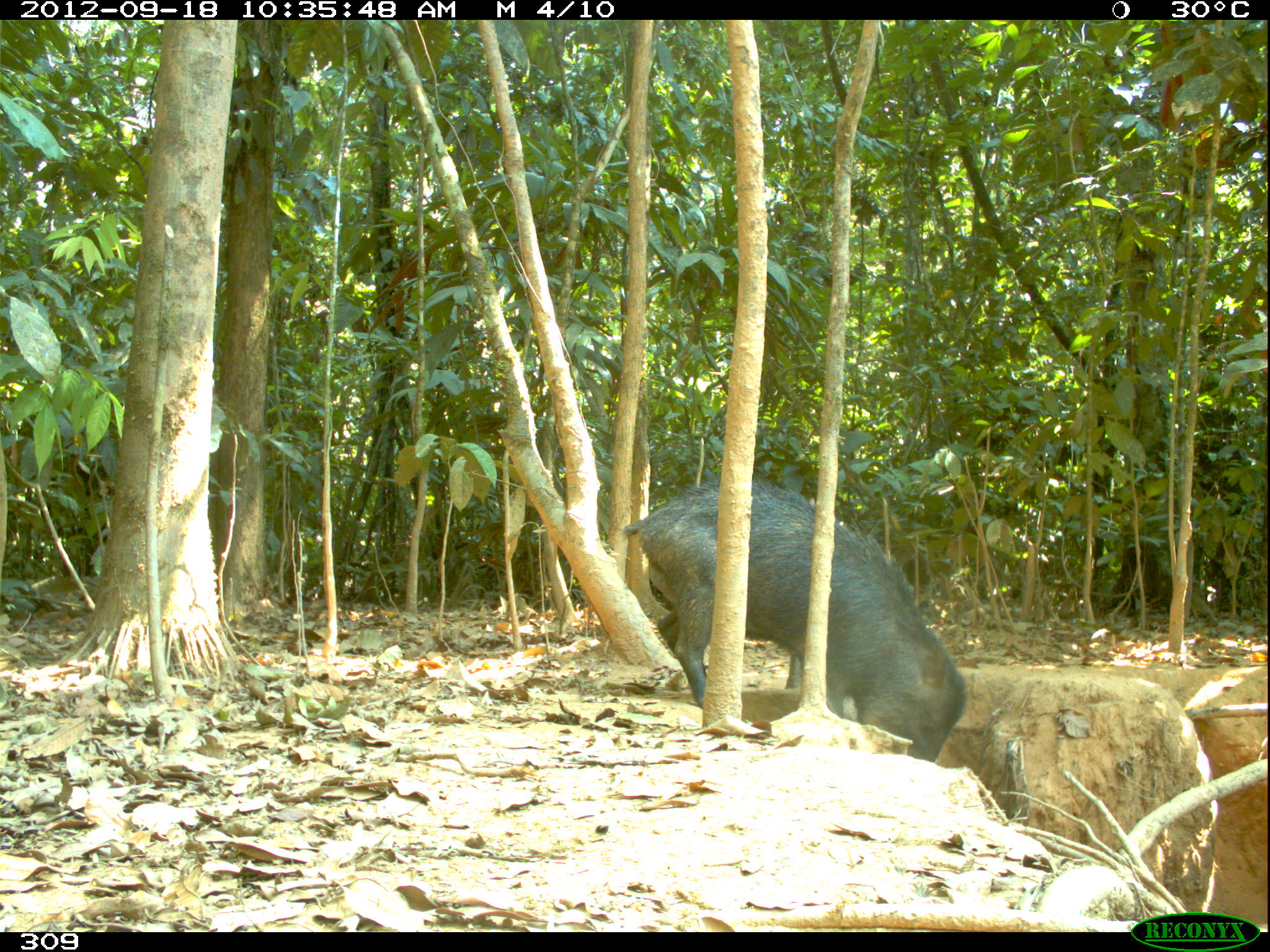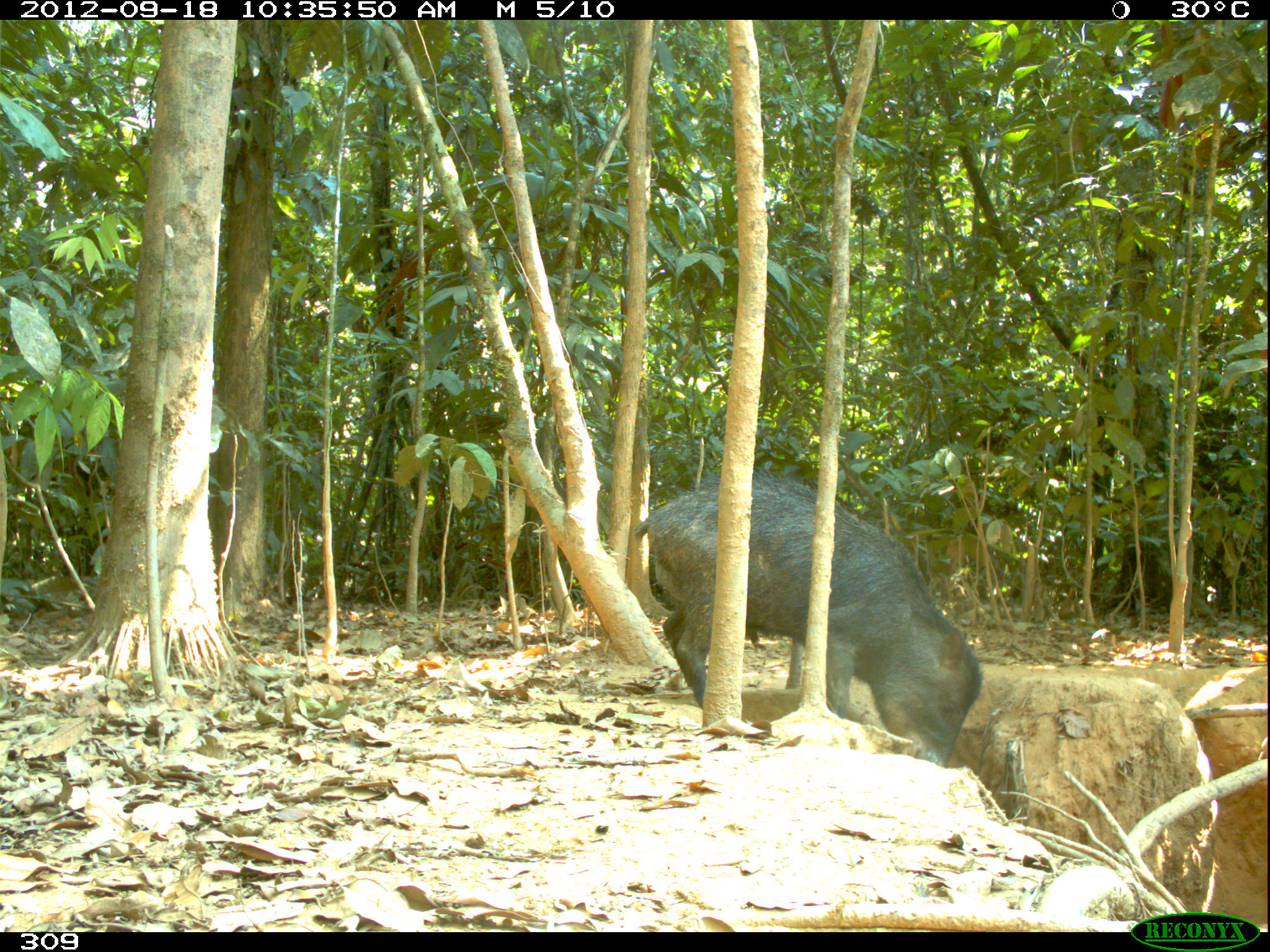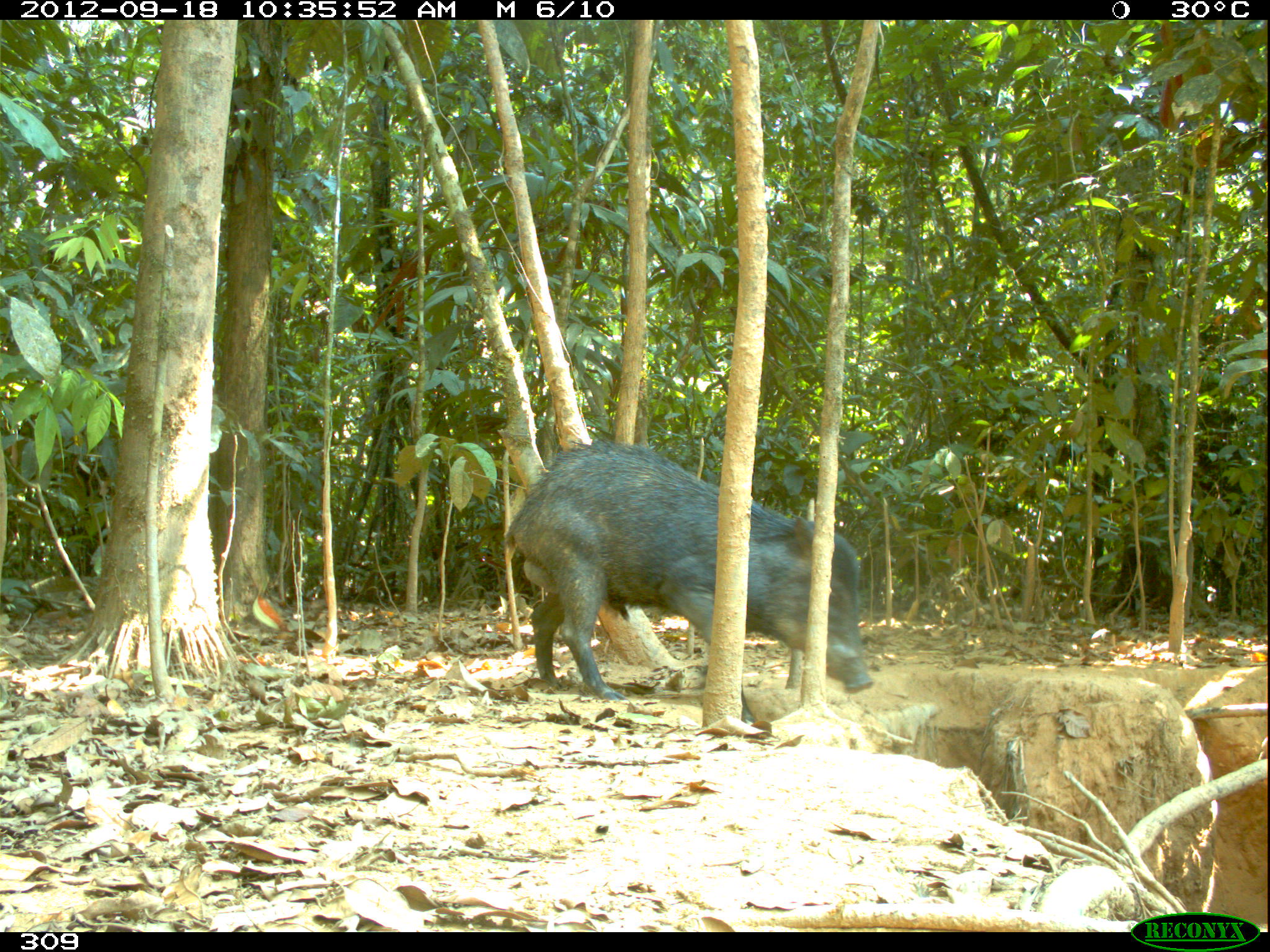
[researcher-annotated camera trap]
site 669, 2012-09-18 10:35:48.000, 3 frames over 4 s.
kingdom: Animalia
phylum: Chordata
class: Mammalia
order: Artiodactyla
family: Tayassuidae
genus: Tayassu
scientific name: Tayassu pecari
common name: white-lipped peccary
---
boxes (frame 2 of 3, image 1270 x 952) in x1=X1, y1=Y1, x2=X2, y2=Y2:
tayassu pecari: x1=634, y1=469, x2=983, y2=769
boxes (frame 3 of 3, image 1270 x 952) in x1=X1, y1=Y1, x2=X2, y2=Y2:
tayassu pecari: x1=502, y1=437, x2=874, y2=725